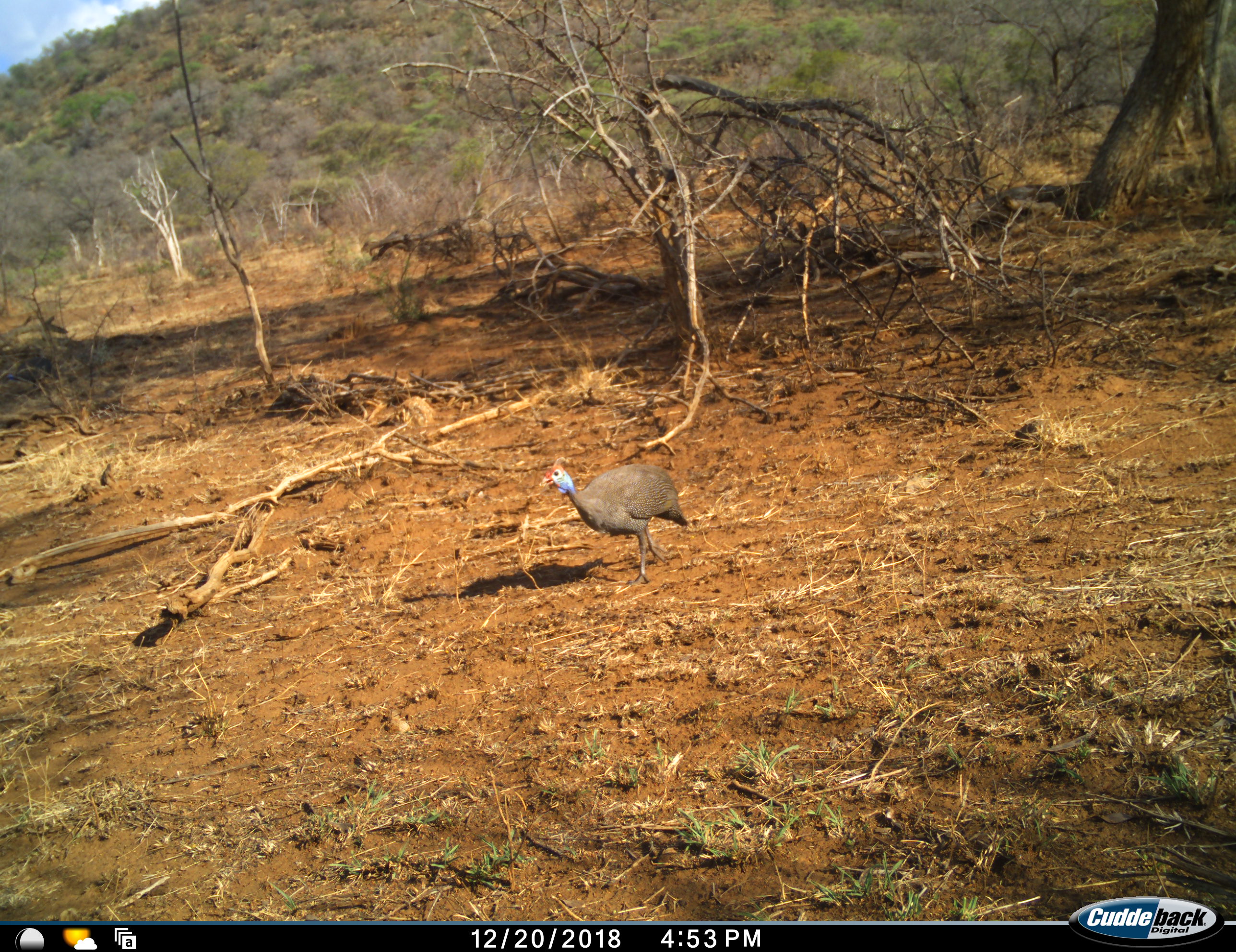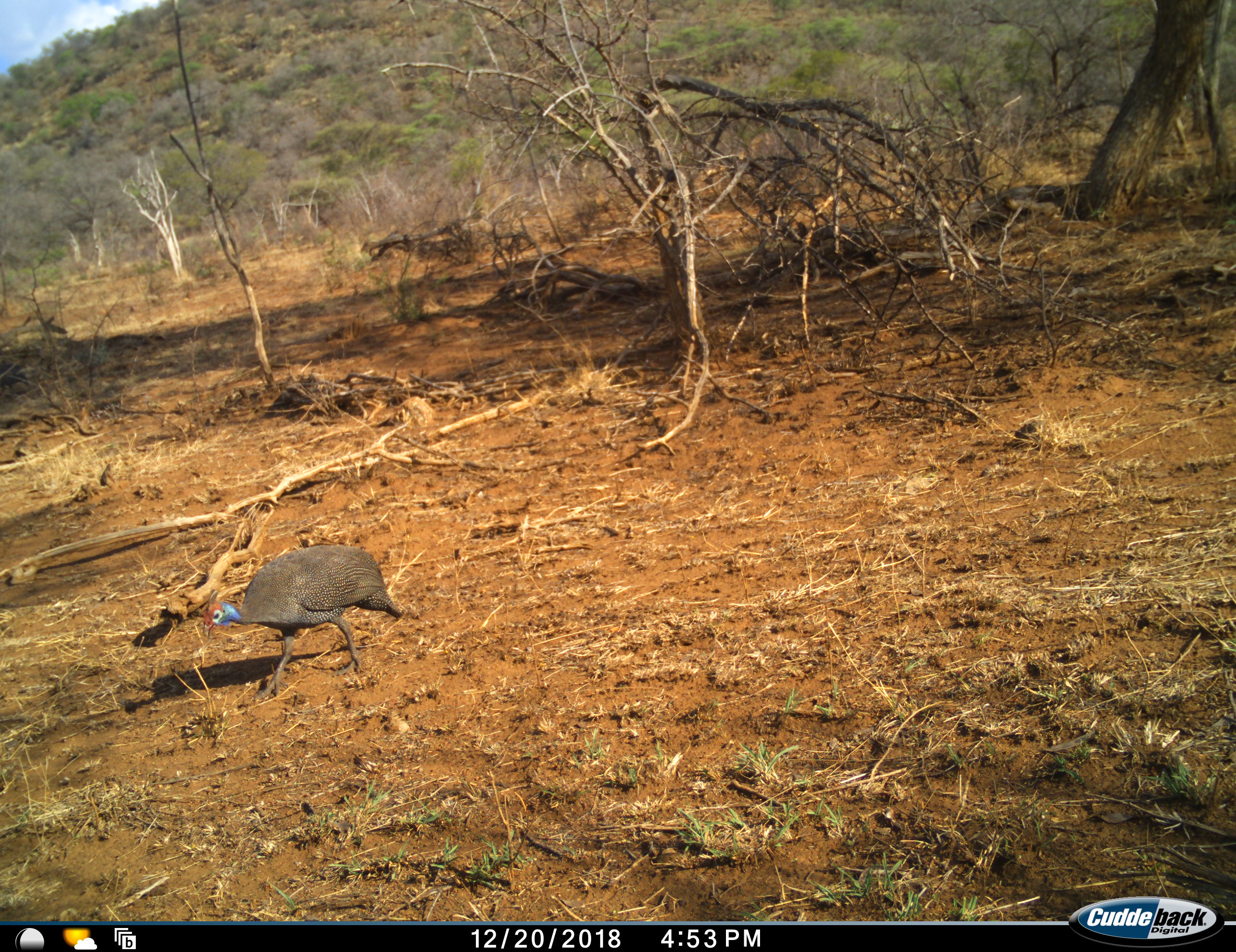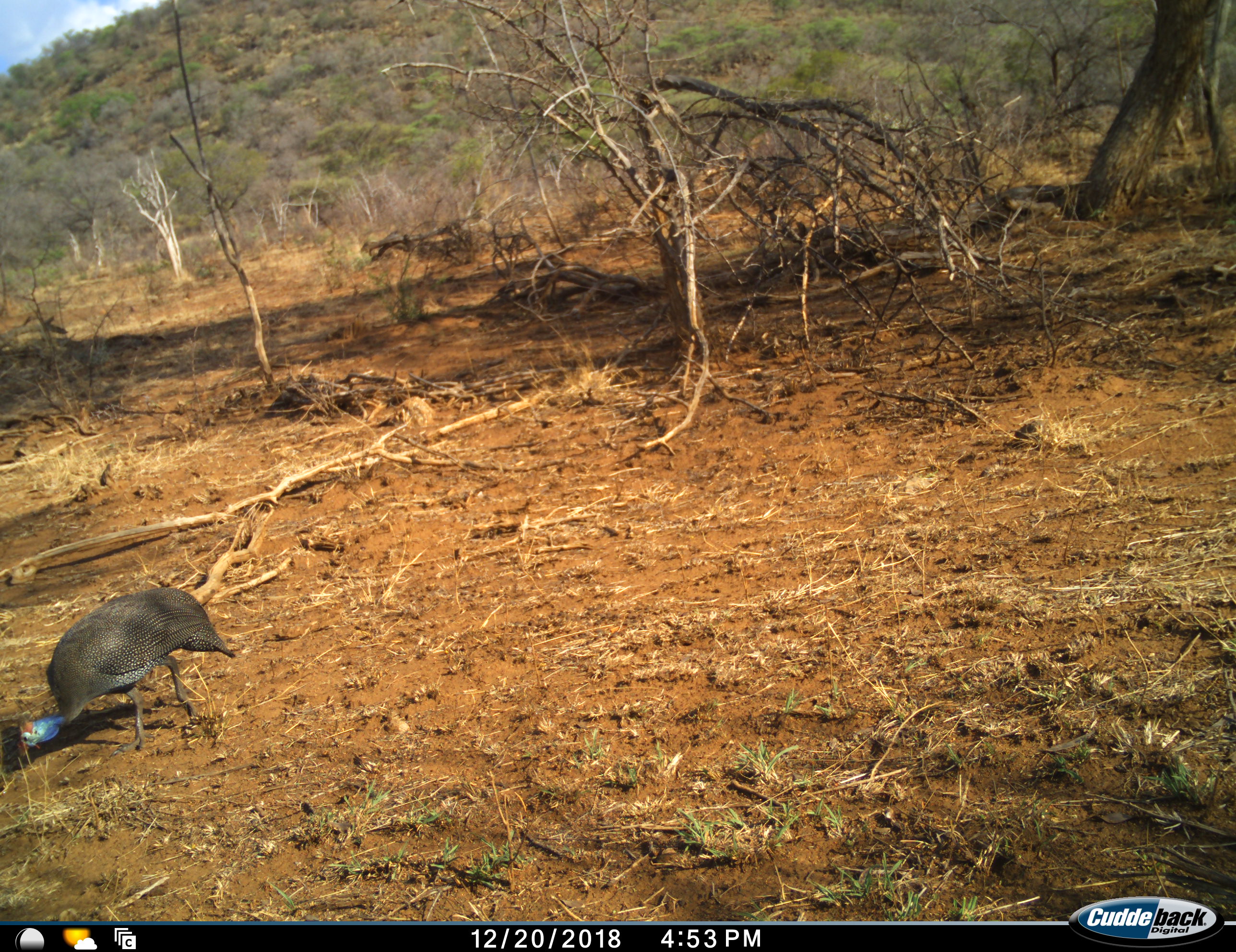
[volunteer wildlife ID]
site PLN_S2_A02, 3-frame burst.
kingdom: Animalia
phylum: Chordata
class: Aves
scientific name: Aves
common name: bird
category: birdother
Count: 1.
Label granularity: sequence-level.